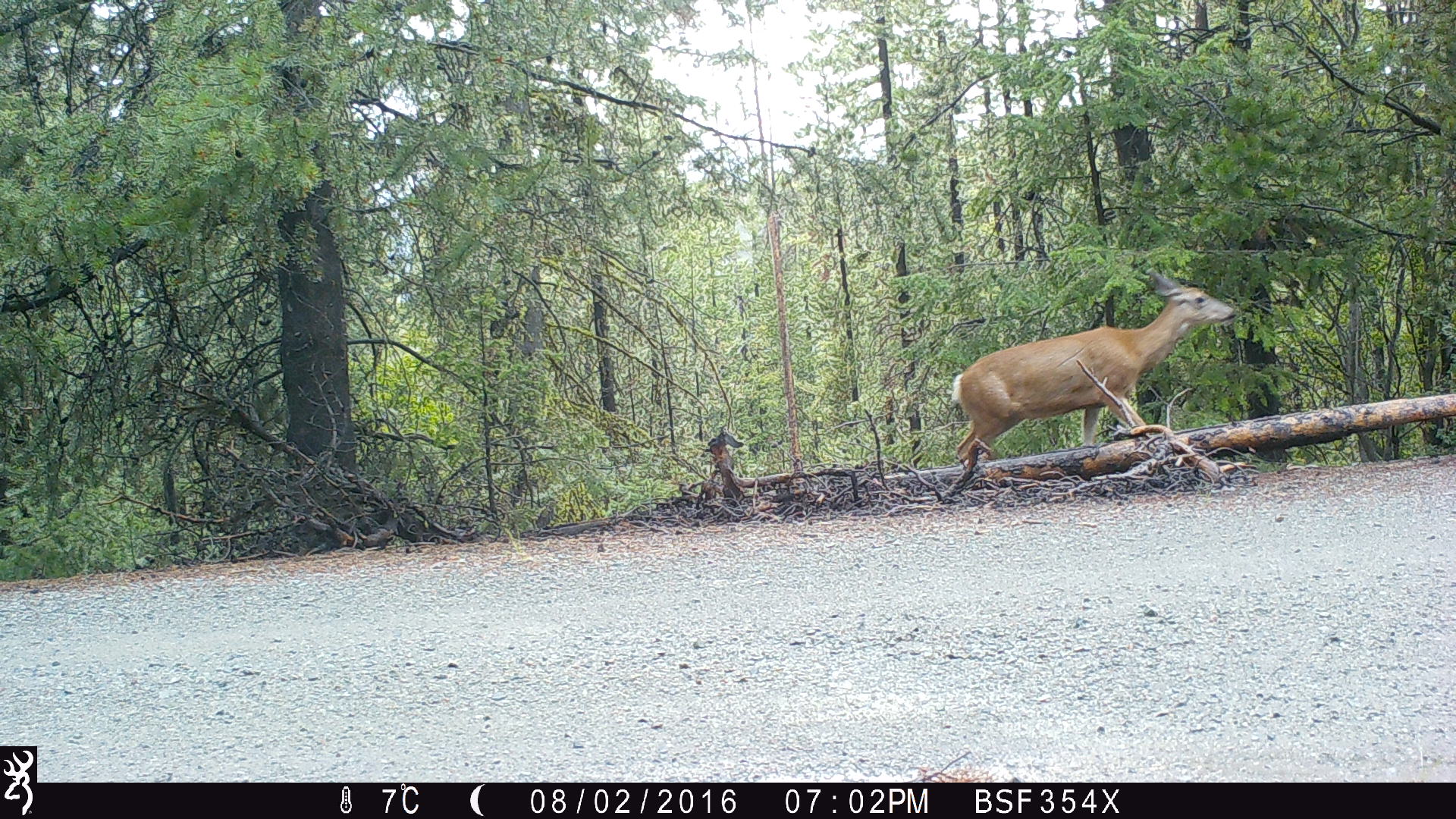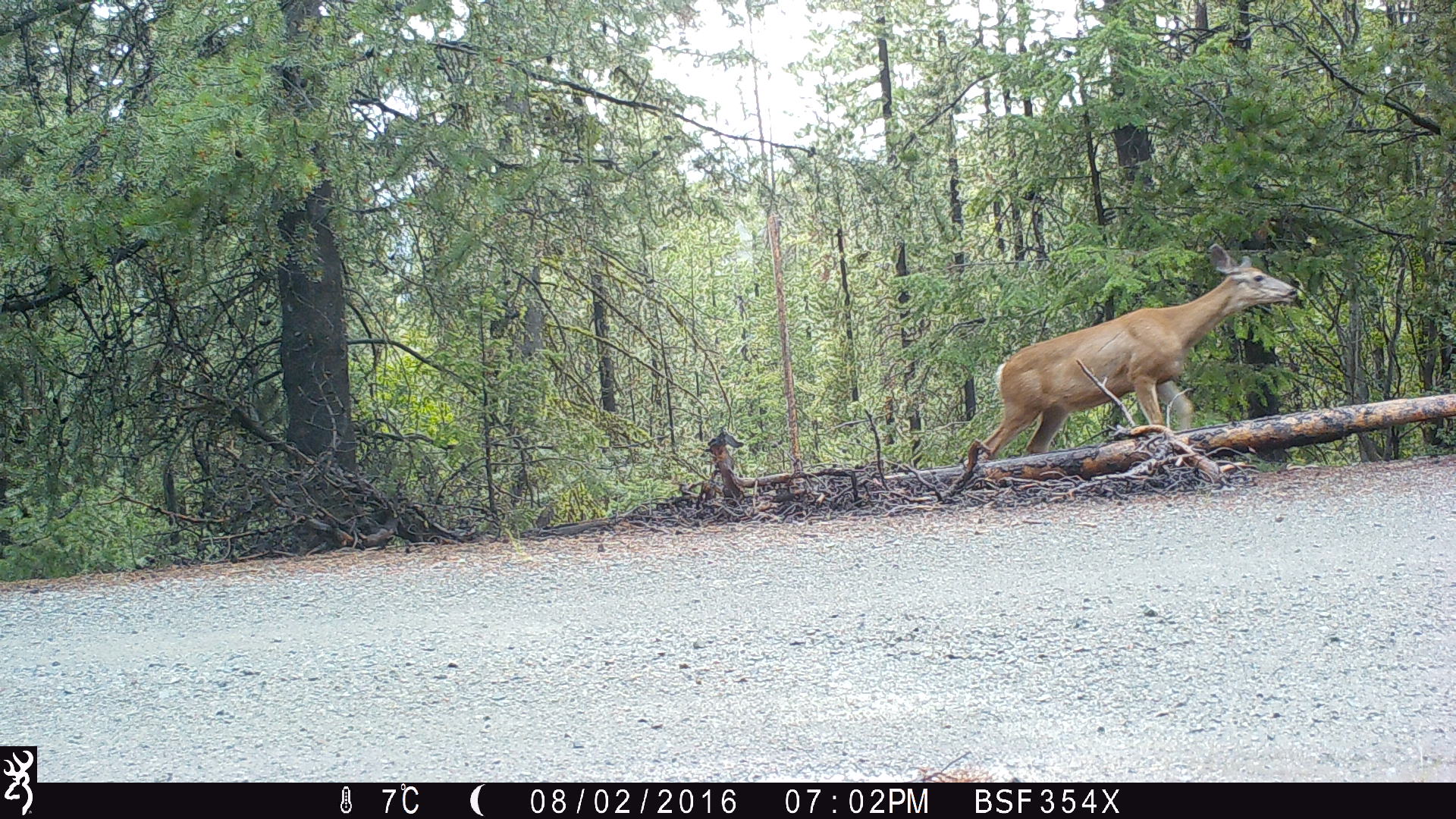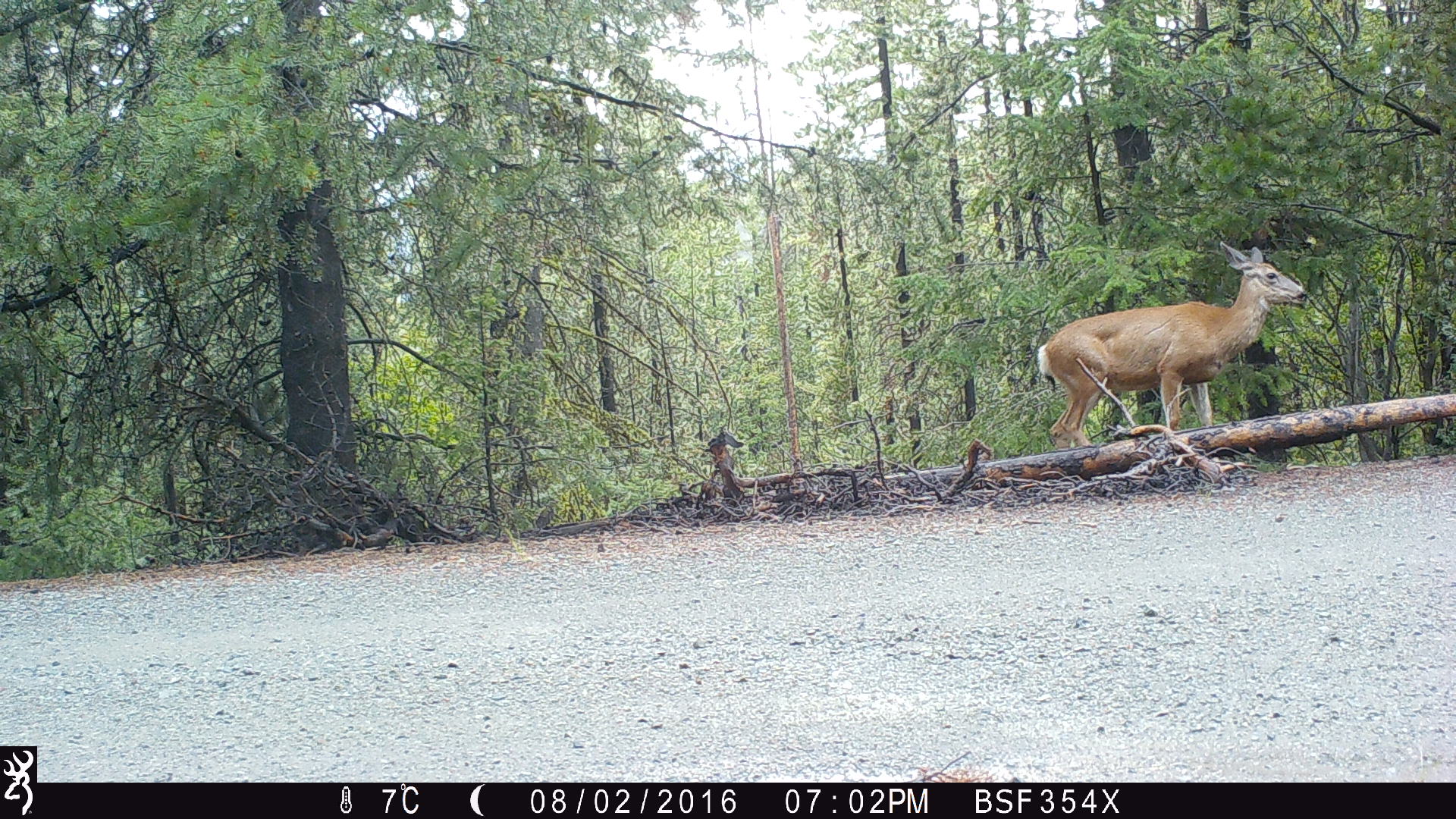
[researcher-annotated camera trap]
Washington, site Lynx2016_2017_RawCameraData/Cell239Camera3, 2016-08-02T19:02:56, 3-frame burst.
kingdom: Animalia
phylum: Chordata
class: Mammalia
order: Artiodactyla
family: Cervidae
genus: Odocoileus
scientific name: Odocoileus hemionus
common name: mule deer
Odocoileus hemionus (mule deer). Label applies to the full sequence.